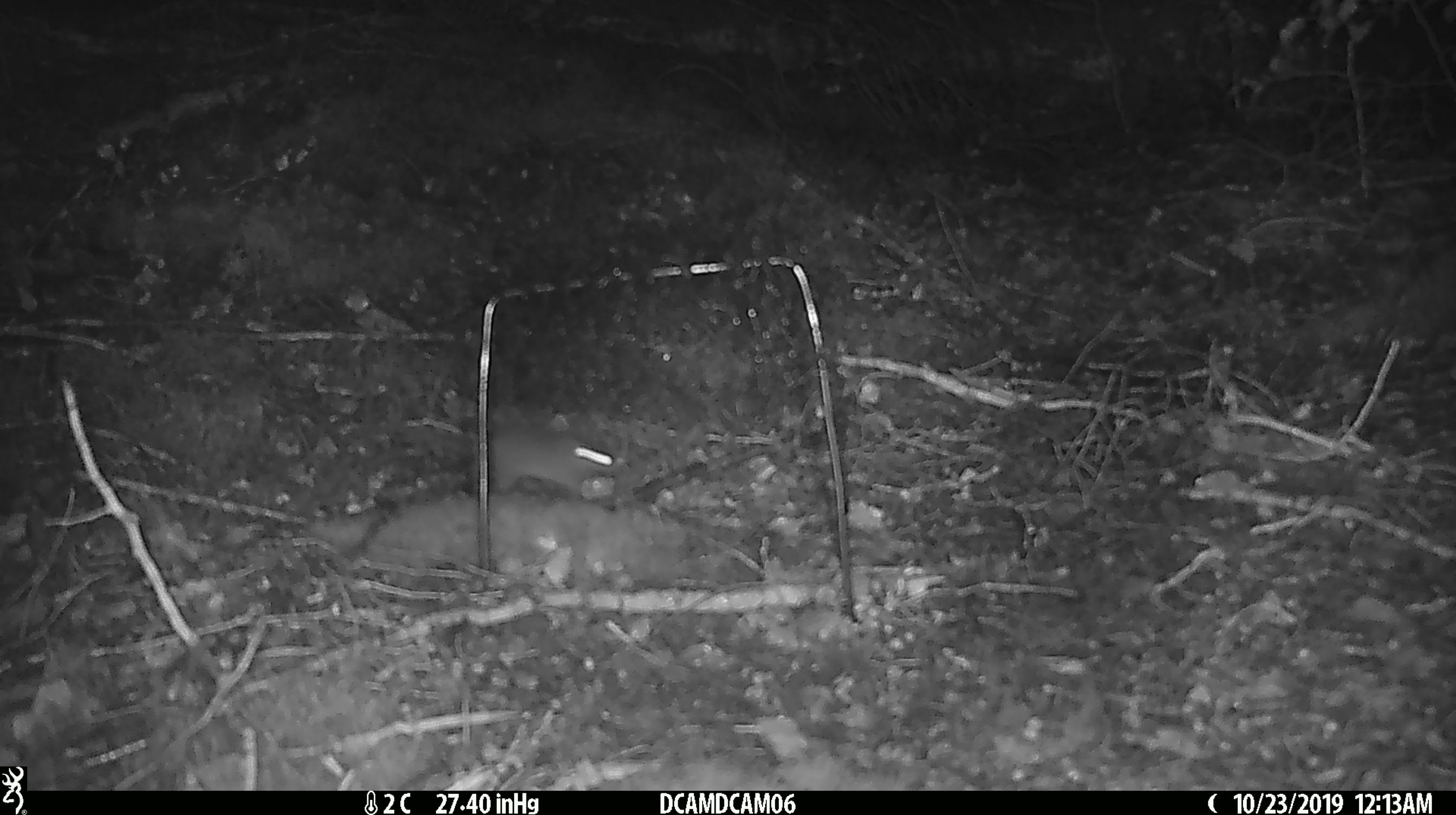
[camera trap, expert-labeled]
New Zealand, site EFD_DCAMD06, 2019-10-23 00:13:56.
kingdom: Animalia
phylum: Chordata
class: Mammalia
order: Rodentia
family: Muridae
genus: Mus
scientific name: Mus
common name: mouse